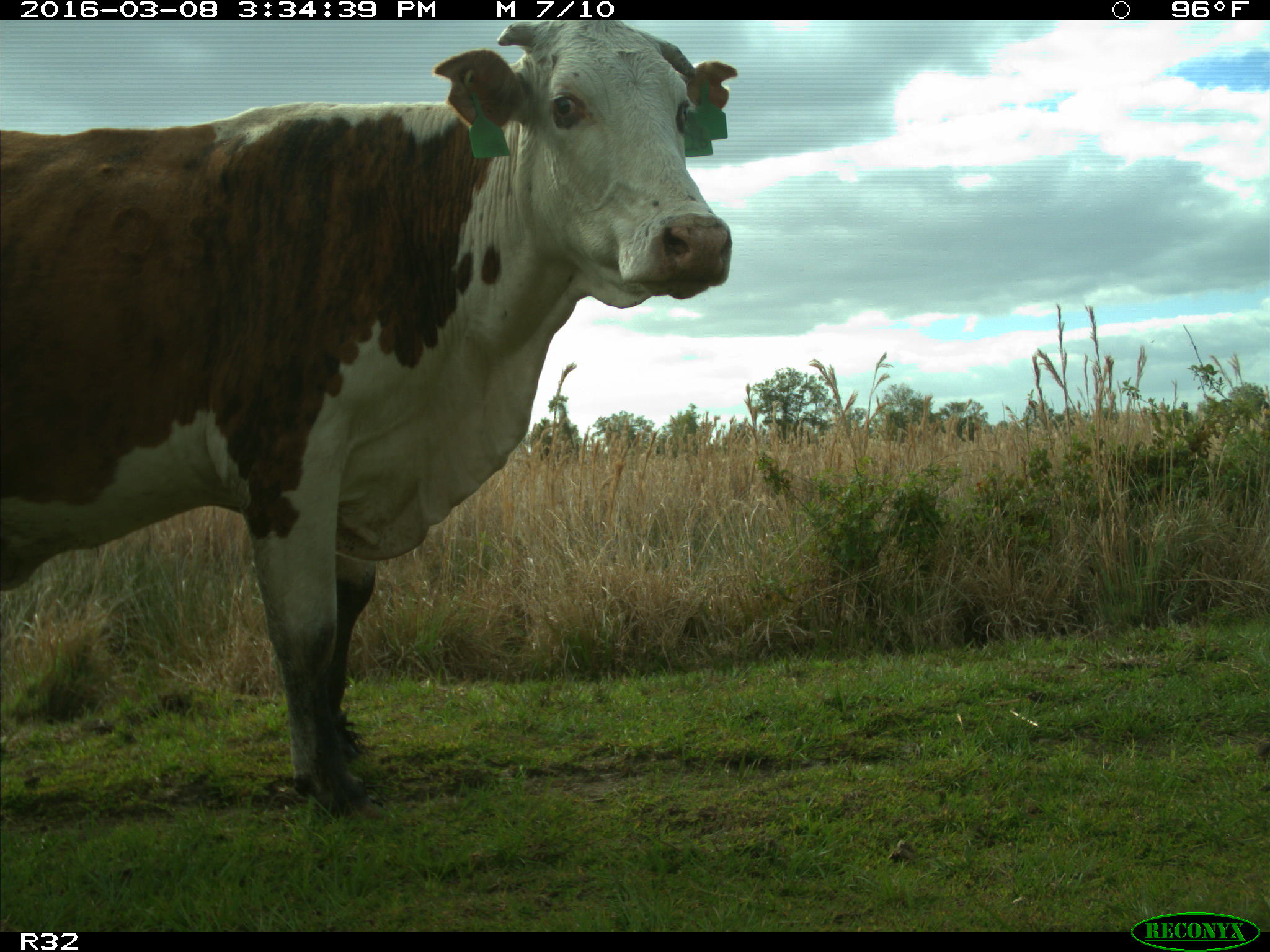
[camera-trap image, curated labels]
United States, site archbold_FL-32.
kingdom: Animalia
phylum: Chordata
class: Mammalia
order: Artiodactyla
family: Bovidae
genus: Bos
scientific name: Bos taurus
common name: domestic cow